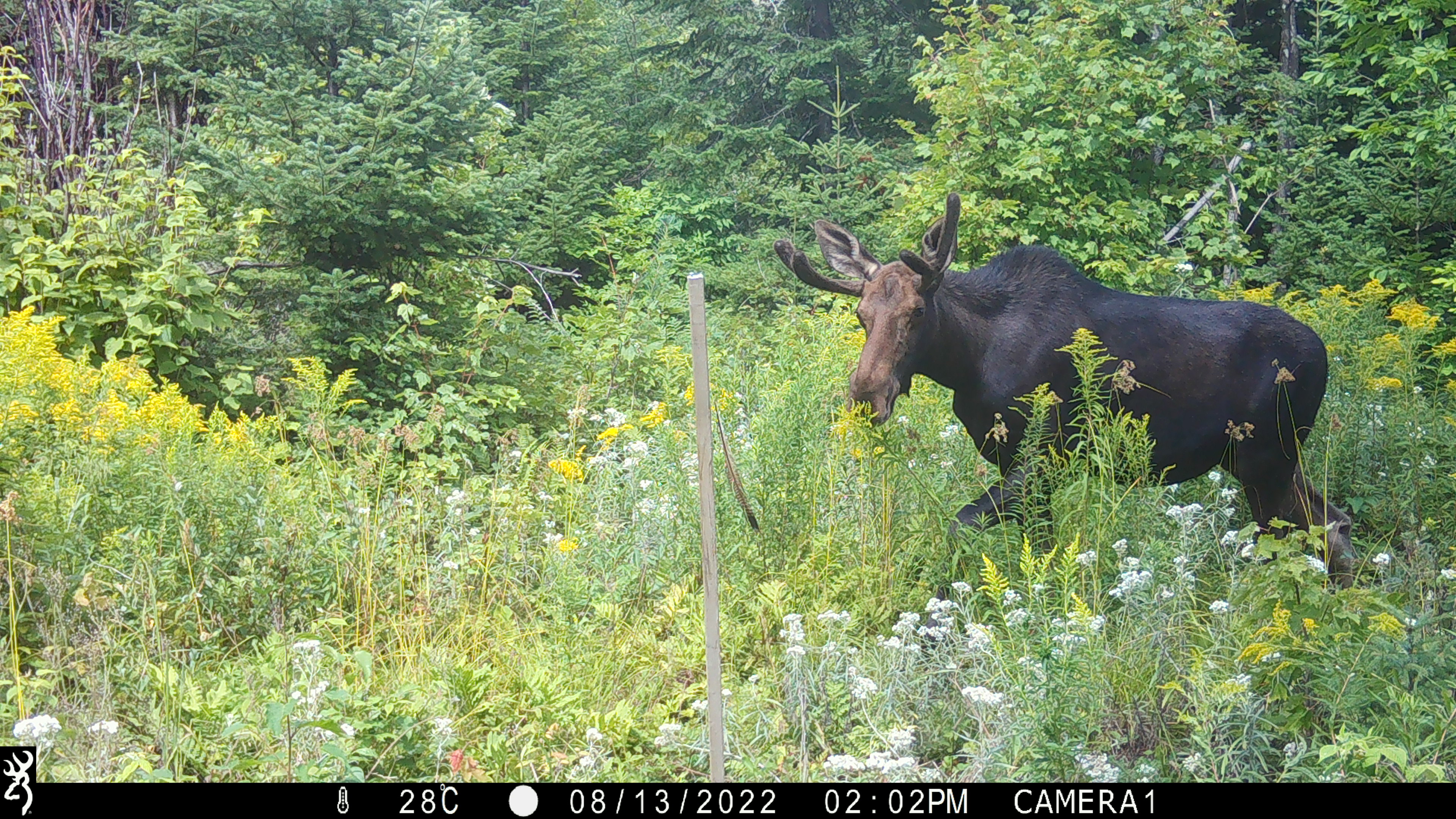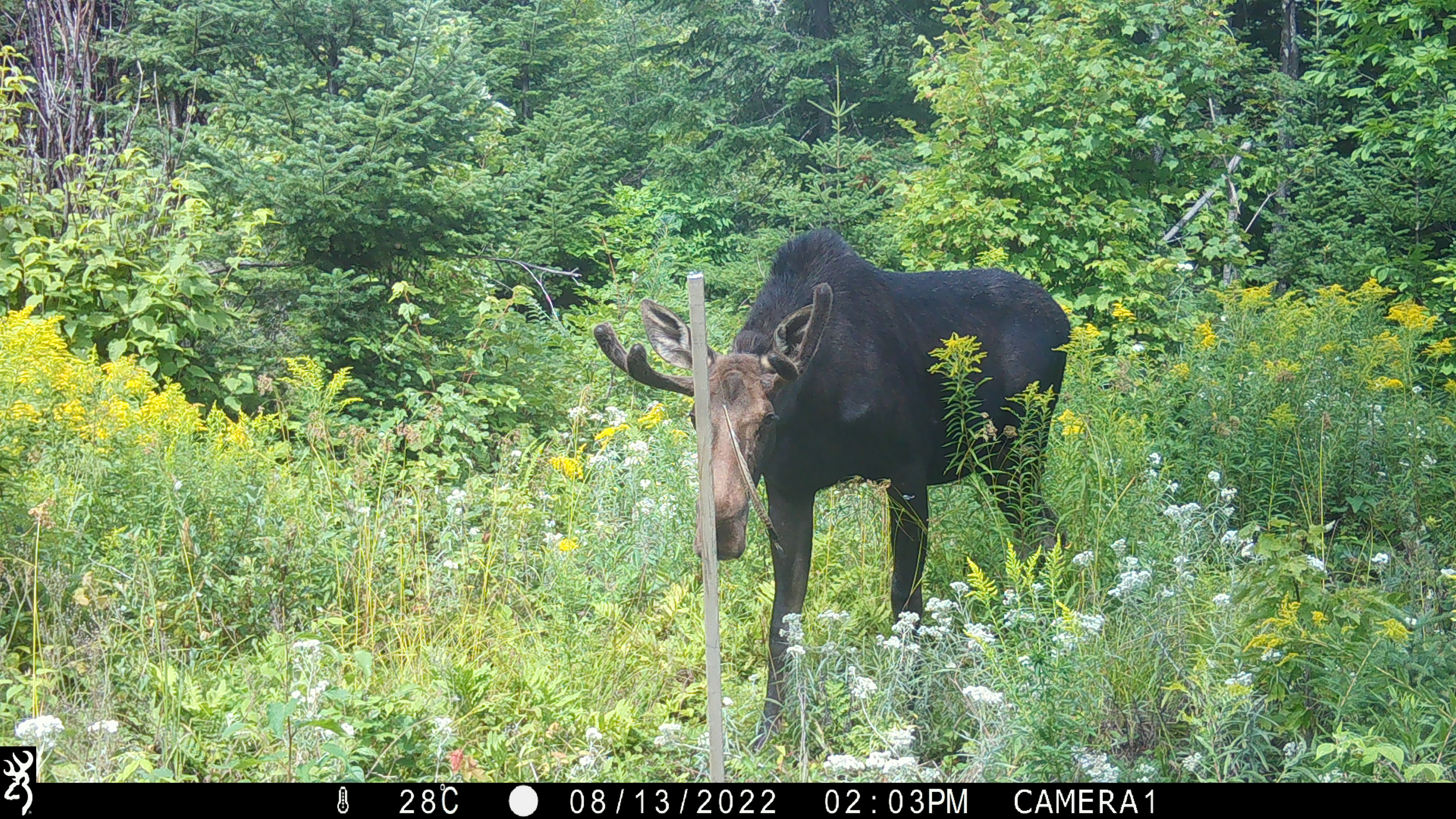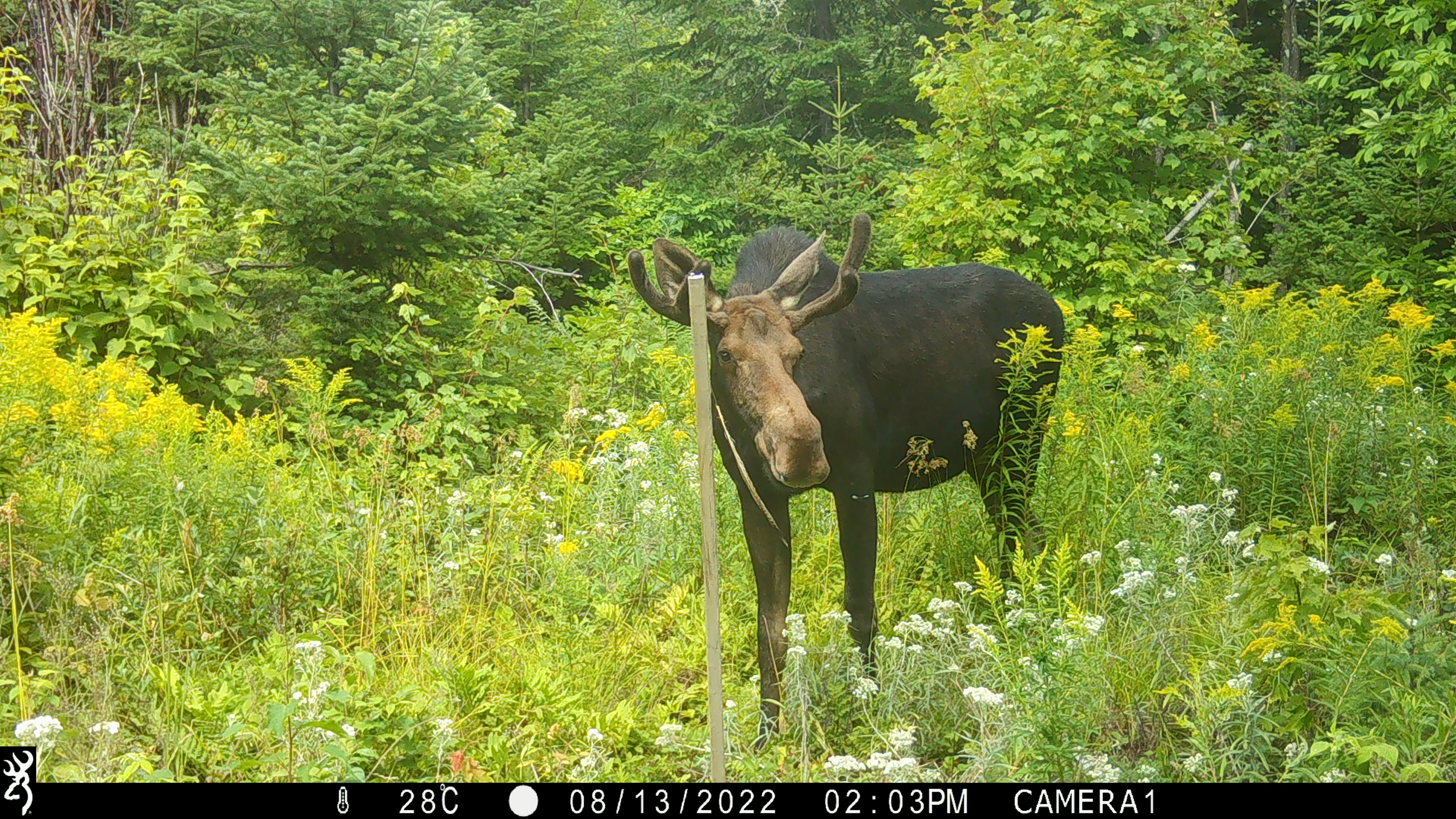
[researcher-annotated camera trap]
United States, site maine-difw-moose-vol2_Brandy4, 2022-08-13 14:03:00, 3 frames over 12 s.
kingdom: Animalia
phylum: Chordata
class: Mammalia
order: Artiodactyla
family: Cervidae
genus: Alces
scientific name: Alces alces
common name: moose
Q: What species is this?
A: Moose (Alces alces).